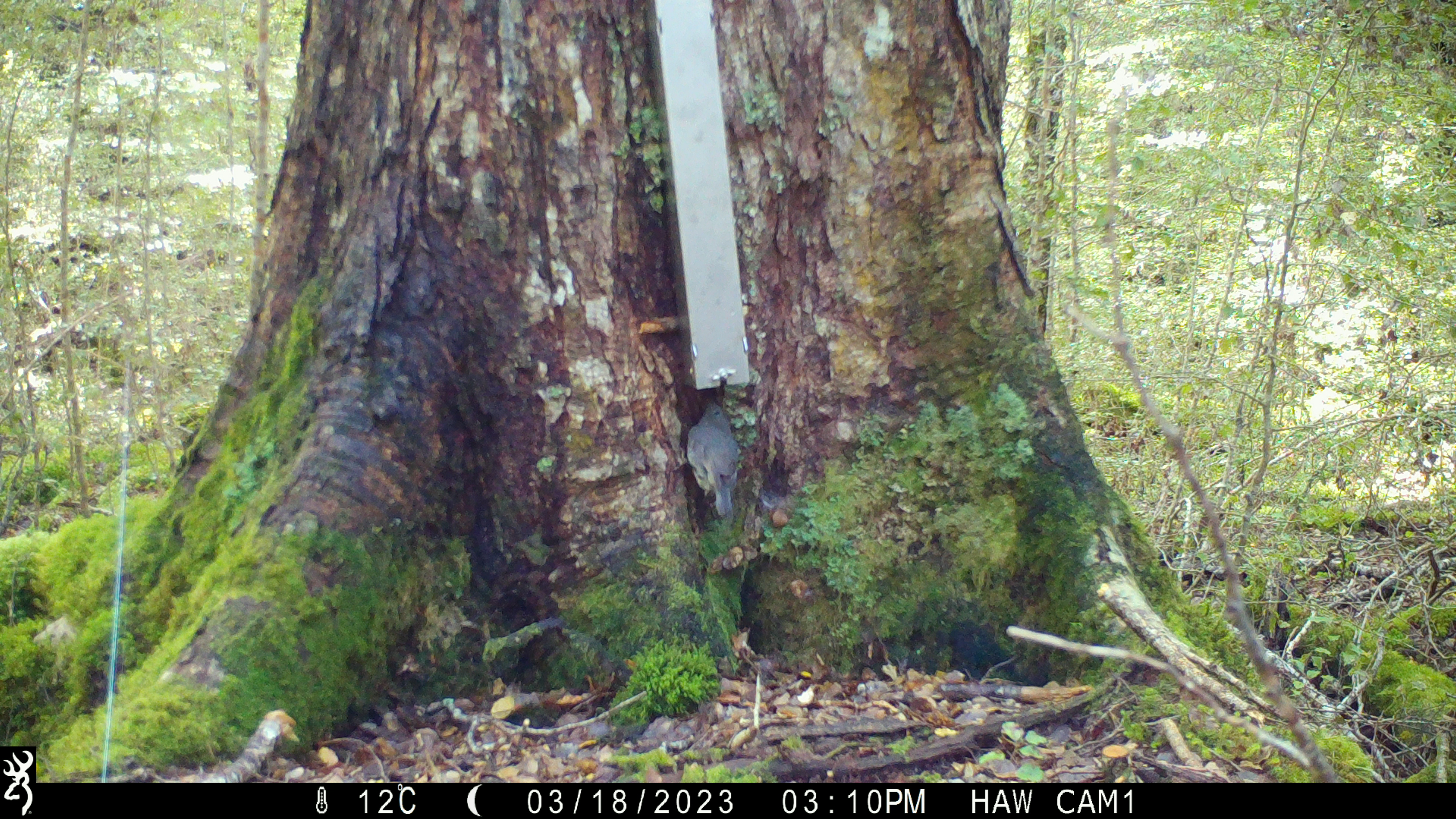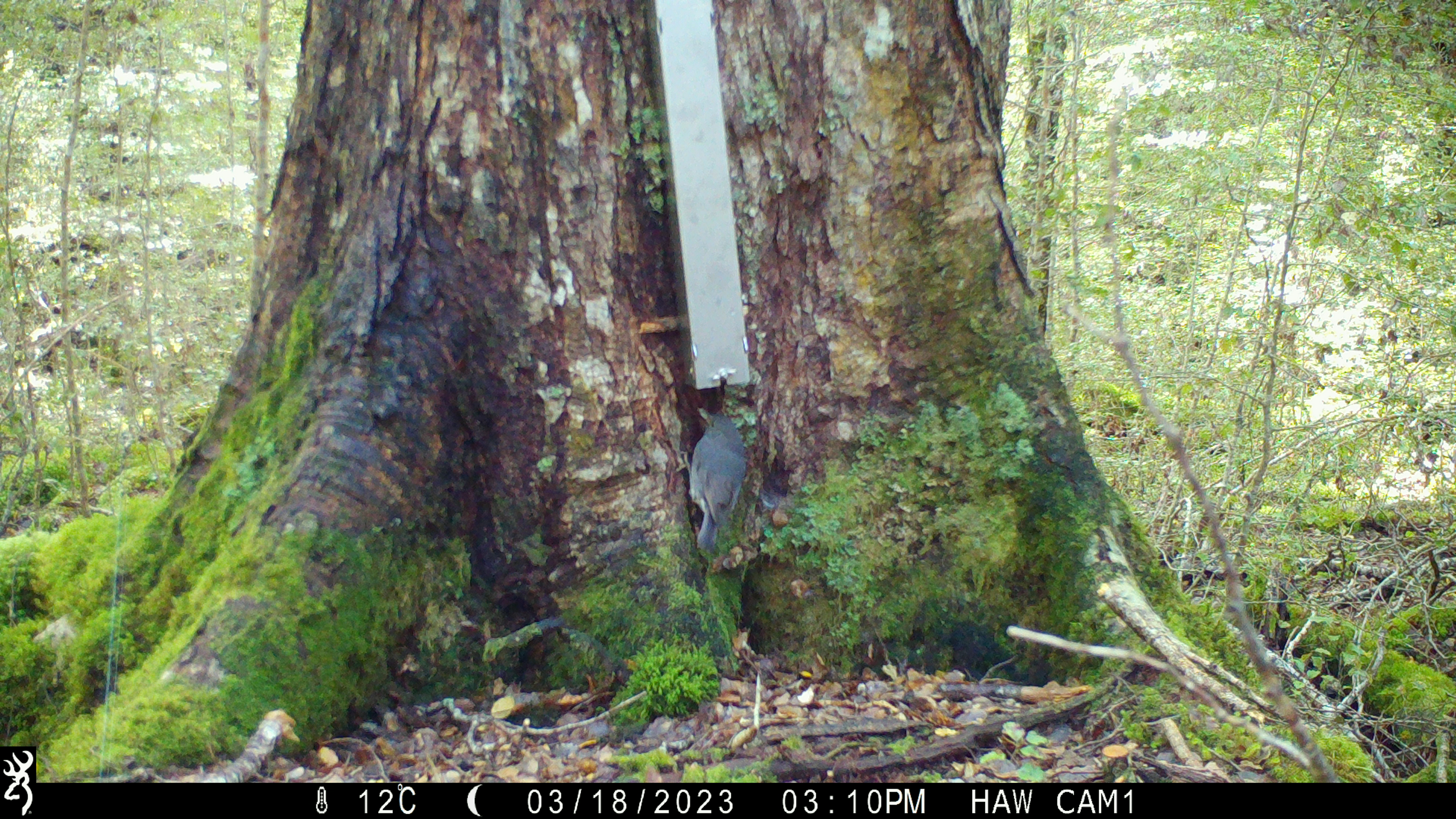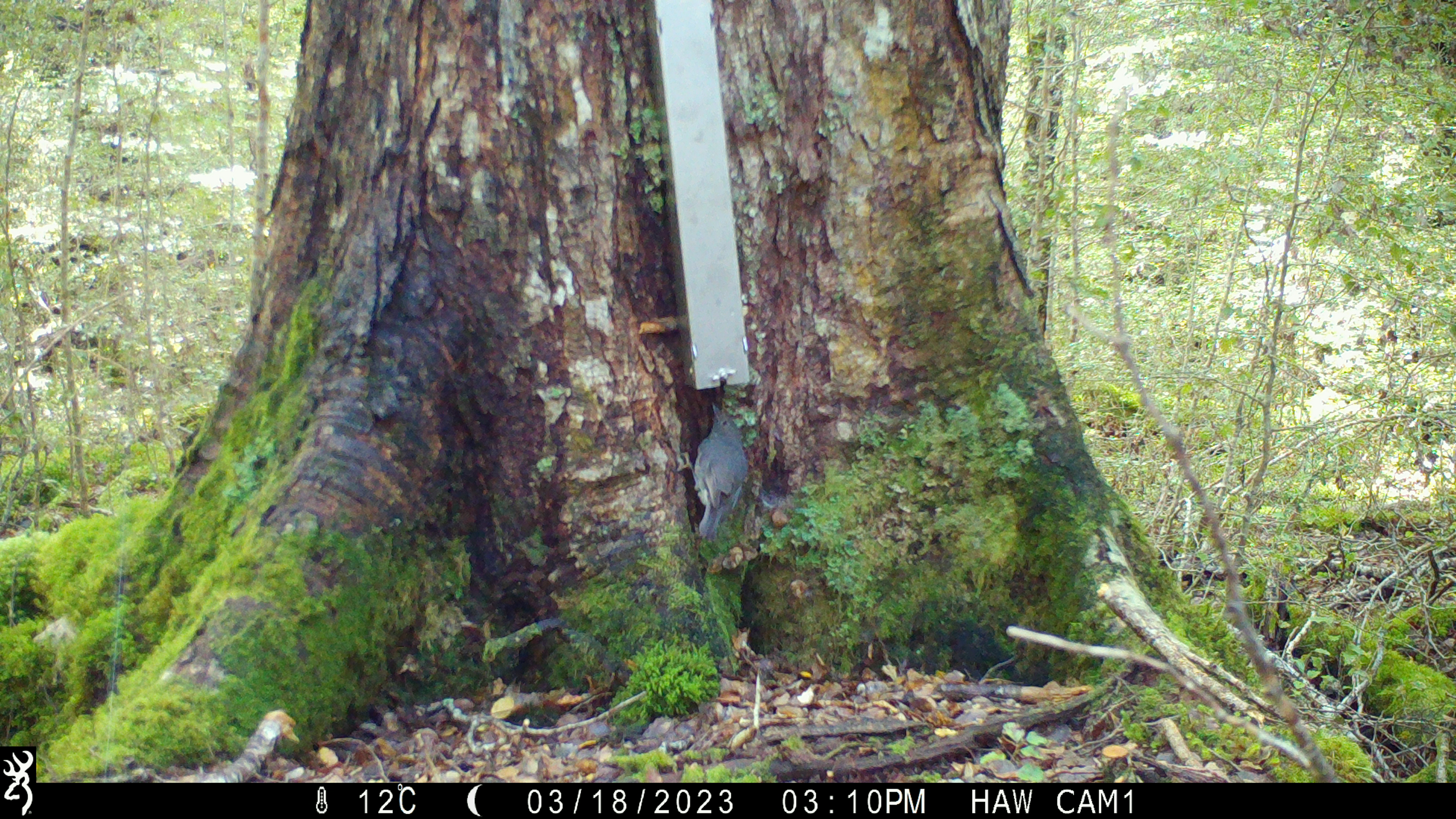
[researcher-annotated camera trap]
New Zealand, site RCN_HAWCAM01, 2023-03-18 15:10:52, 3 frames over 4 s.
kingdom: Animalia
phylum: Chordata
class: Aves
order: Passeriformes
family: Petroicidae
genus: Petroica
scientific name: Petroica australis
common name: new zealand robin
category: robin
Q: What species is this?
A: Robin (new zealand robin) (Petroica australis).